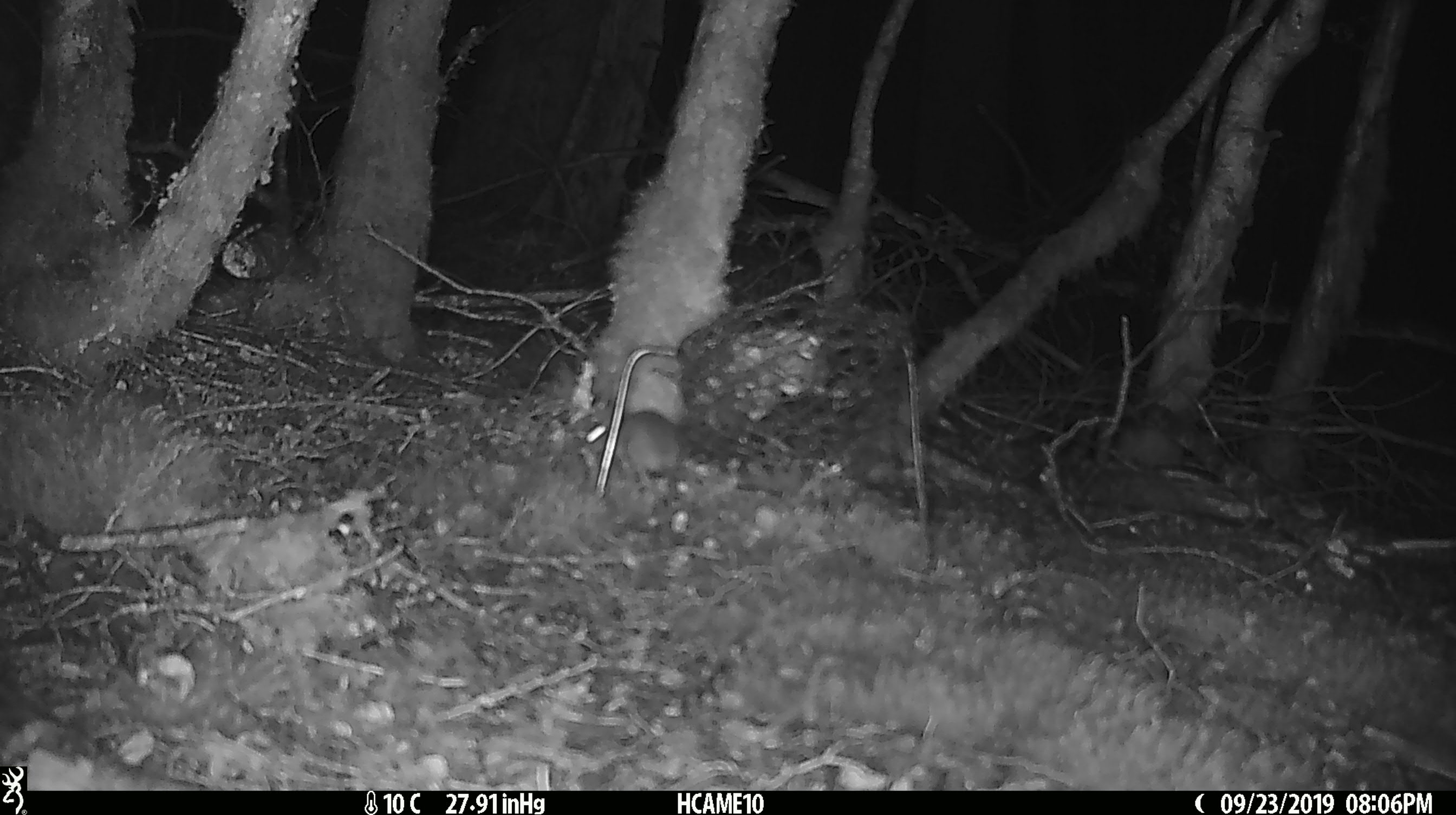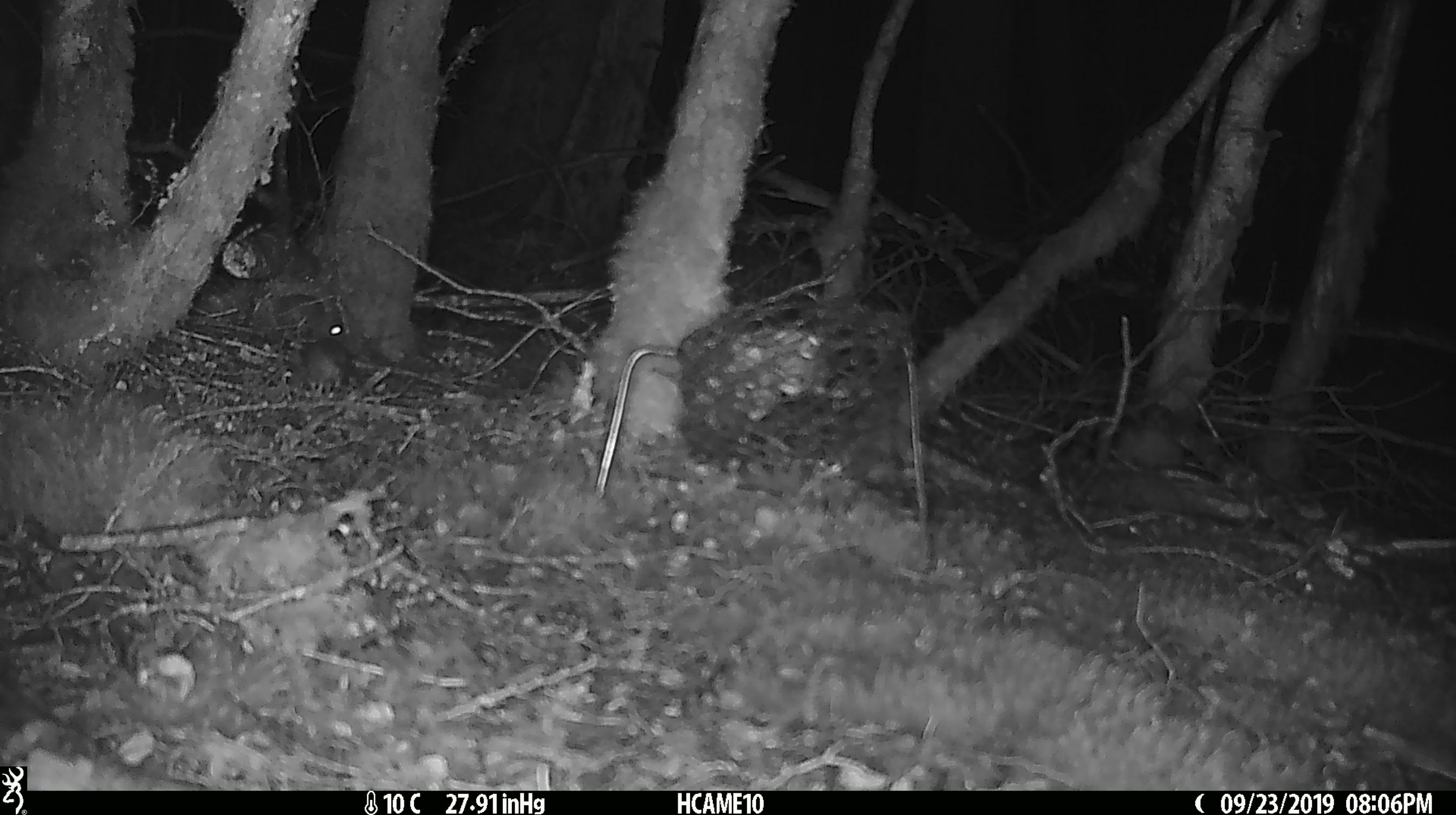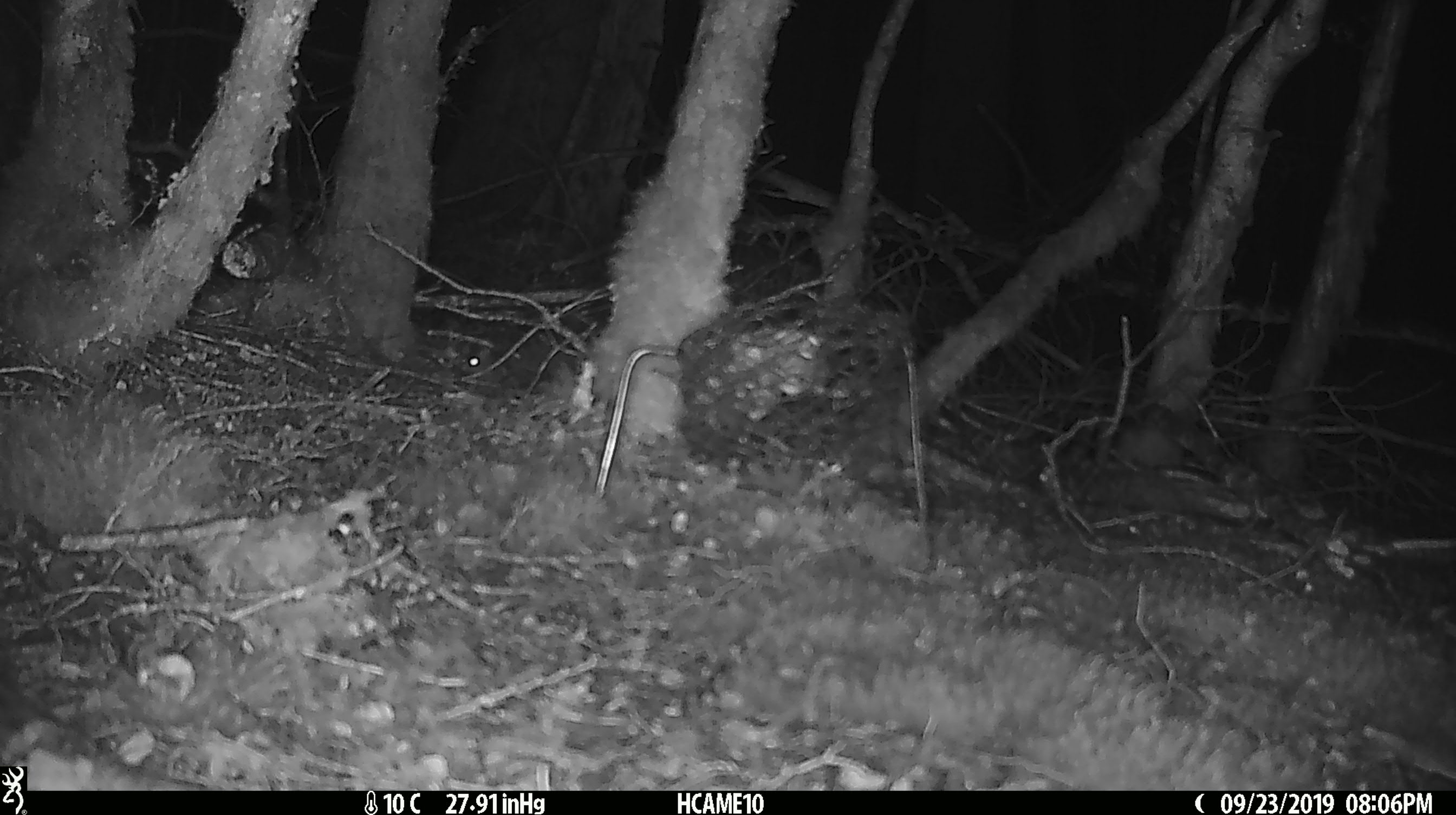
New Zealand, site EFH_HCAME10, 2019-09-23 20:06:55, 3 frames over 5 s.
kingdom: Animalia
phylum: Chordata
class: Mammalia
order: Rodentia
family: Muridae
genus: Mus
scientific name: Mus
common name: mouse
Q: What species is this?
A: Mouse (Mus).